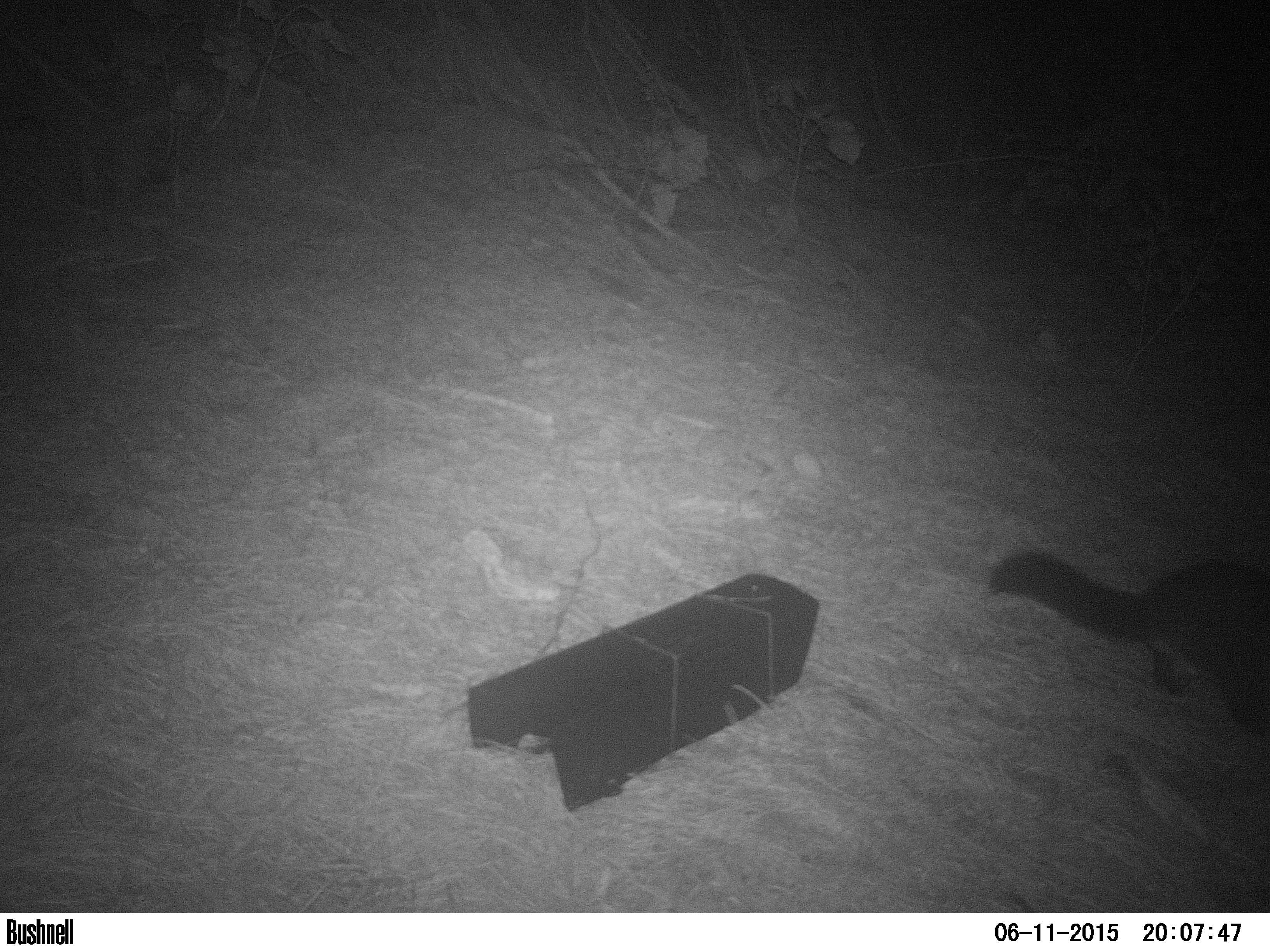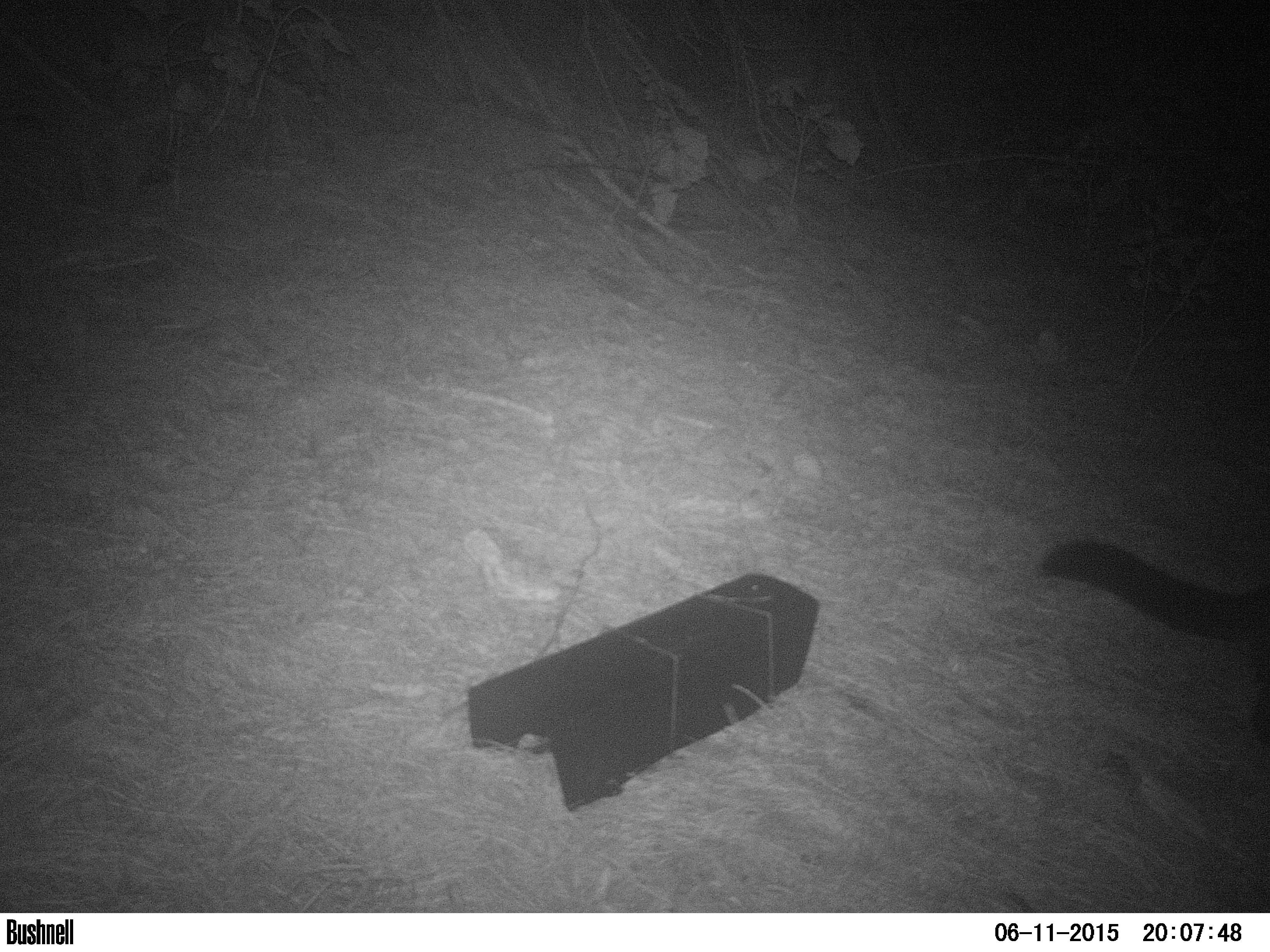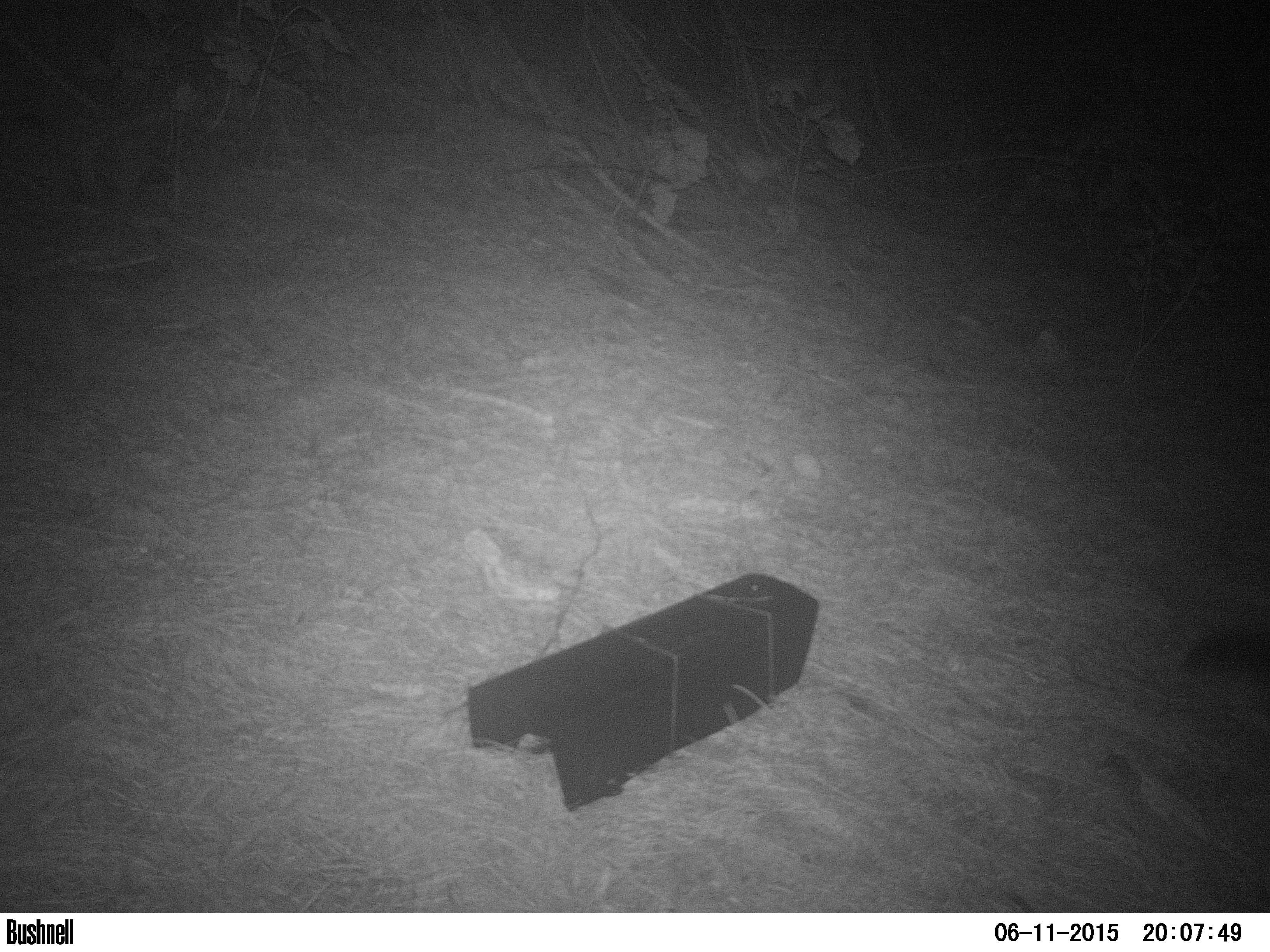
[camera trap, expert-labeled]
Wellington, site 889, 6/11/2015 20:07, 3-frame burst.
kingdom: Animalia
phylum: Chordata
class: Mammalia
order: Didelphimorphia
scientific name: Didelphimorphia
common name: possum